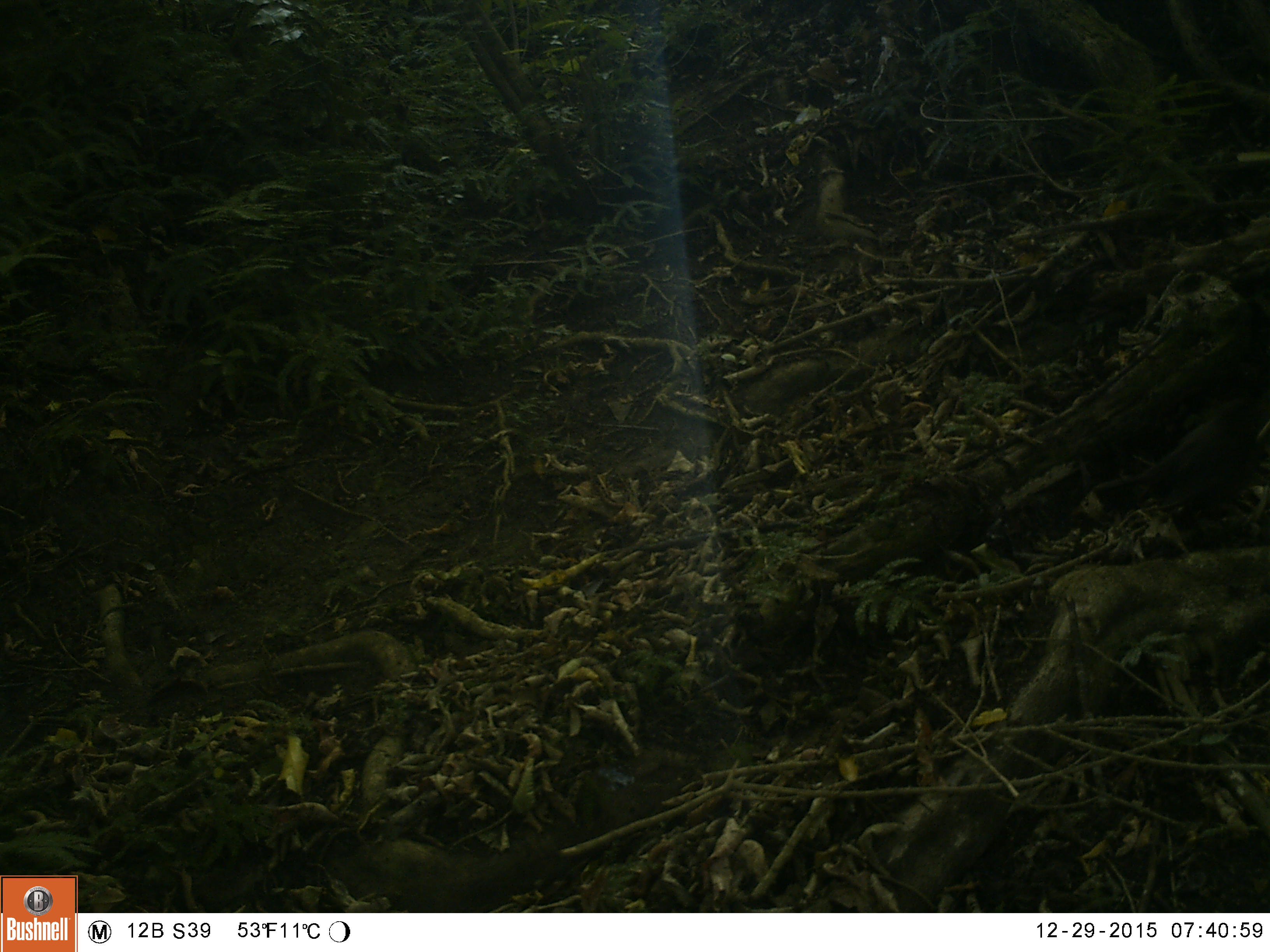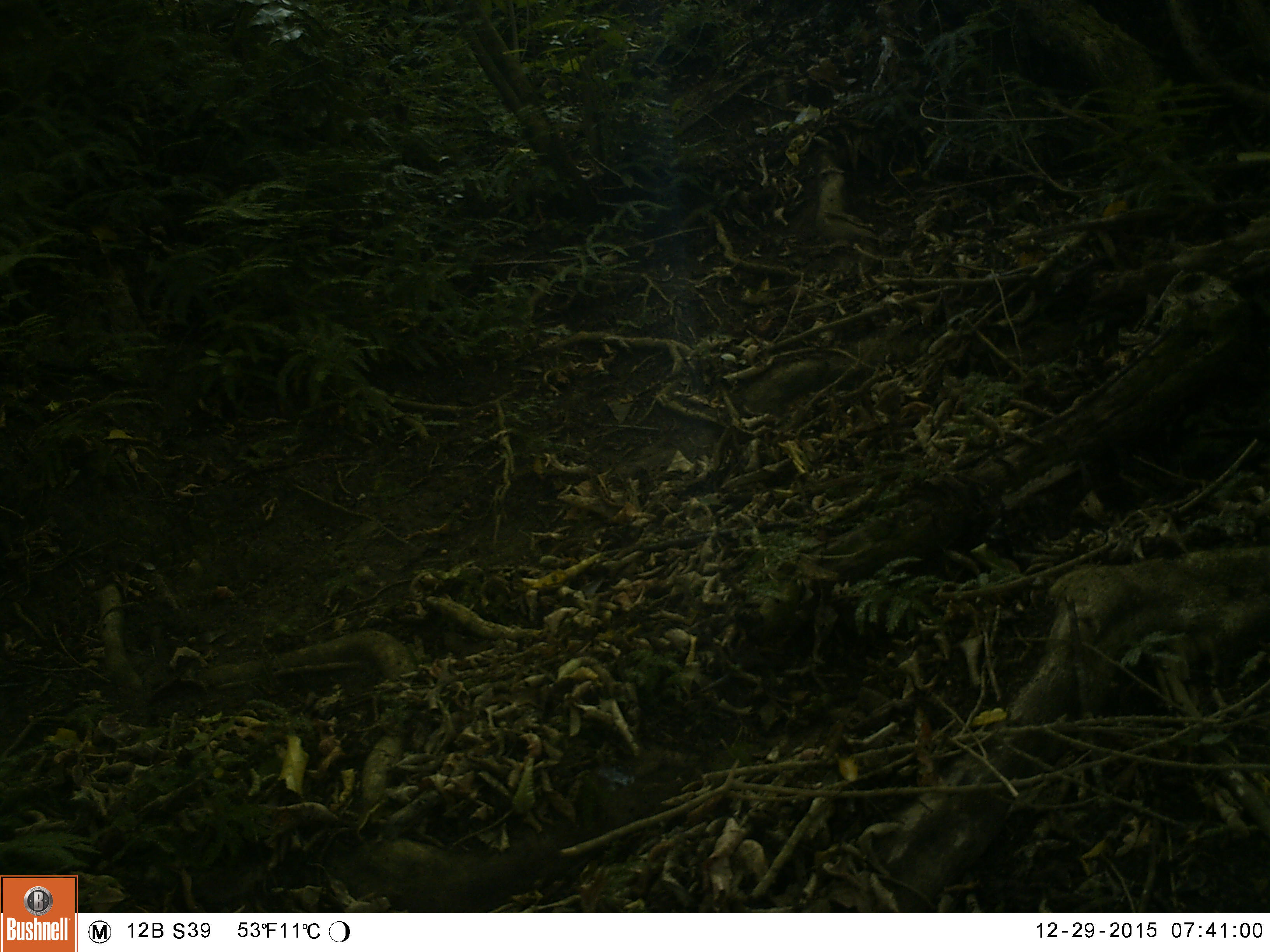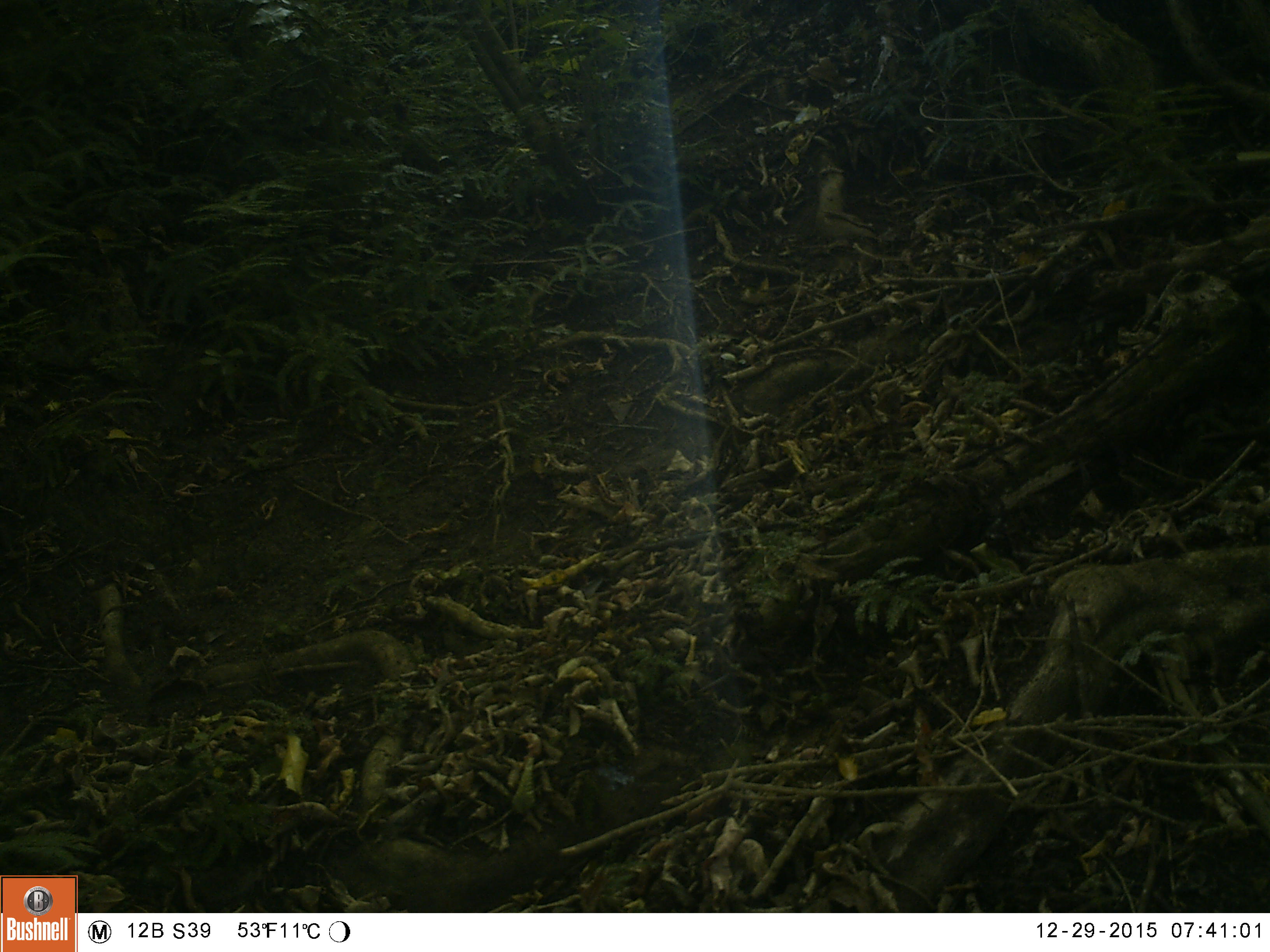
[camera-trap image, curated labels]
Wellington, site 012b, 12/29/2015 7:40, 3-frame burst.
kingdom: Animalia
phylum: Chordata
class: Aves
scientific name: Aves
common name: bird